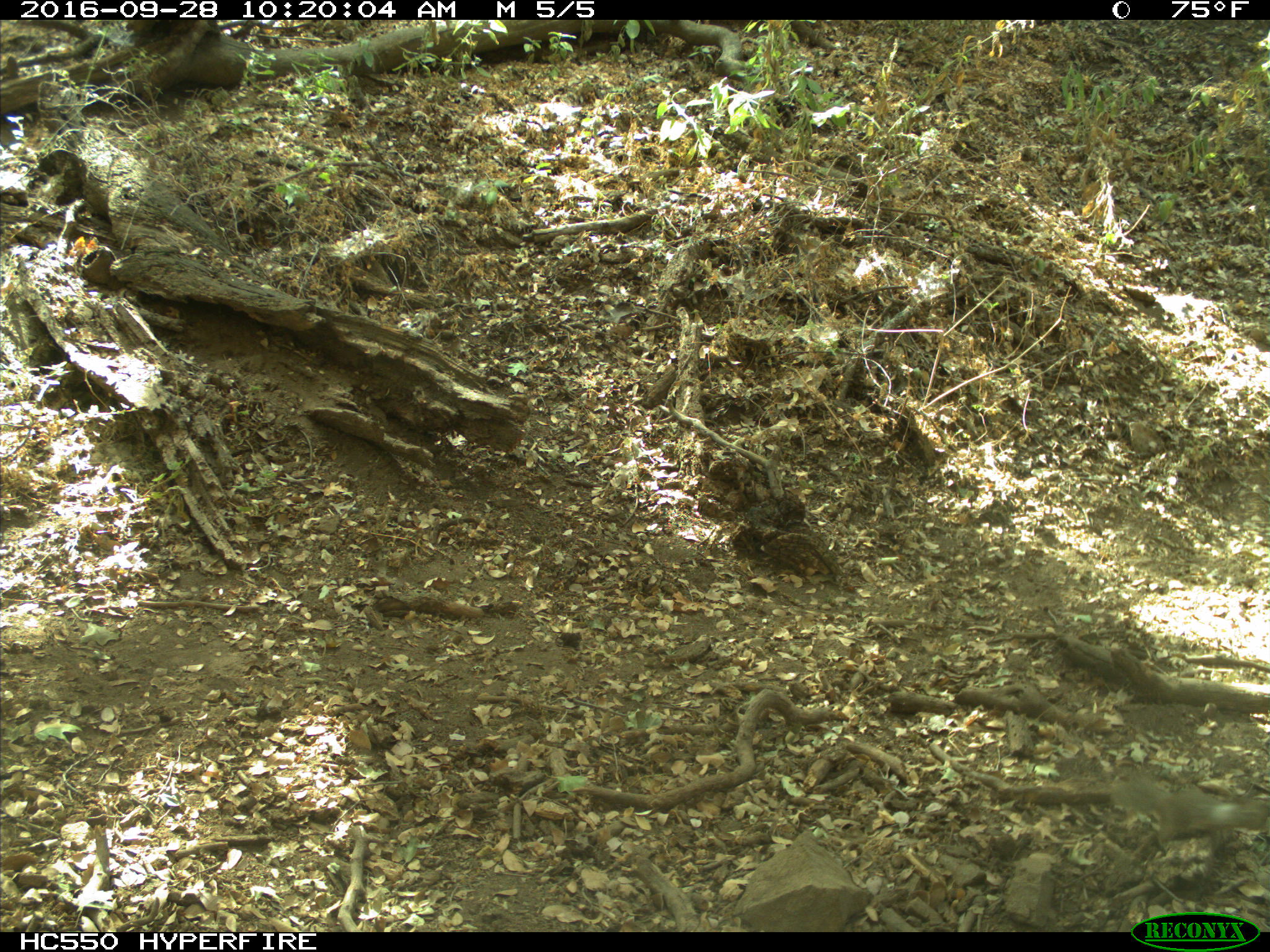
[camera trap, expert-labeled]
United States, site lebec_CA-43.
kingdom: Animalia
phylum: Chordata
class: Mammalia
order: Rodentia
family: Sciuridae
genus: Otospermophilus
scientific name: Otospermophilus beecheyi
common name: california ground squirrel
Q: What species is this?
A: Otospermophilus beecheyi (california ground squirrel).